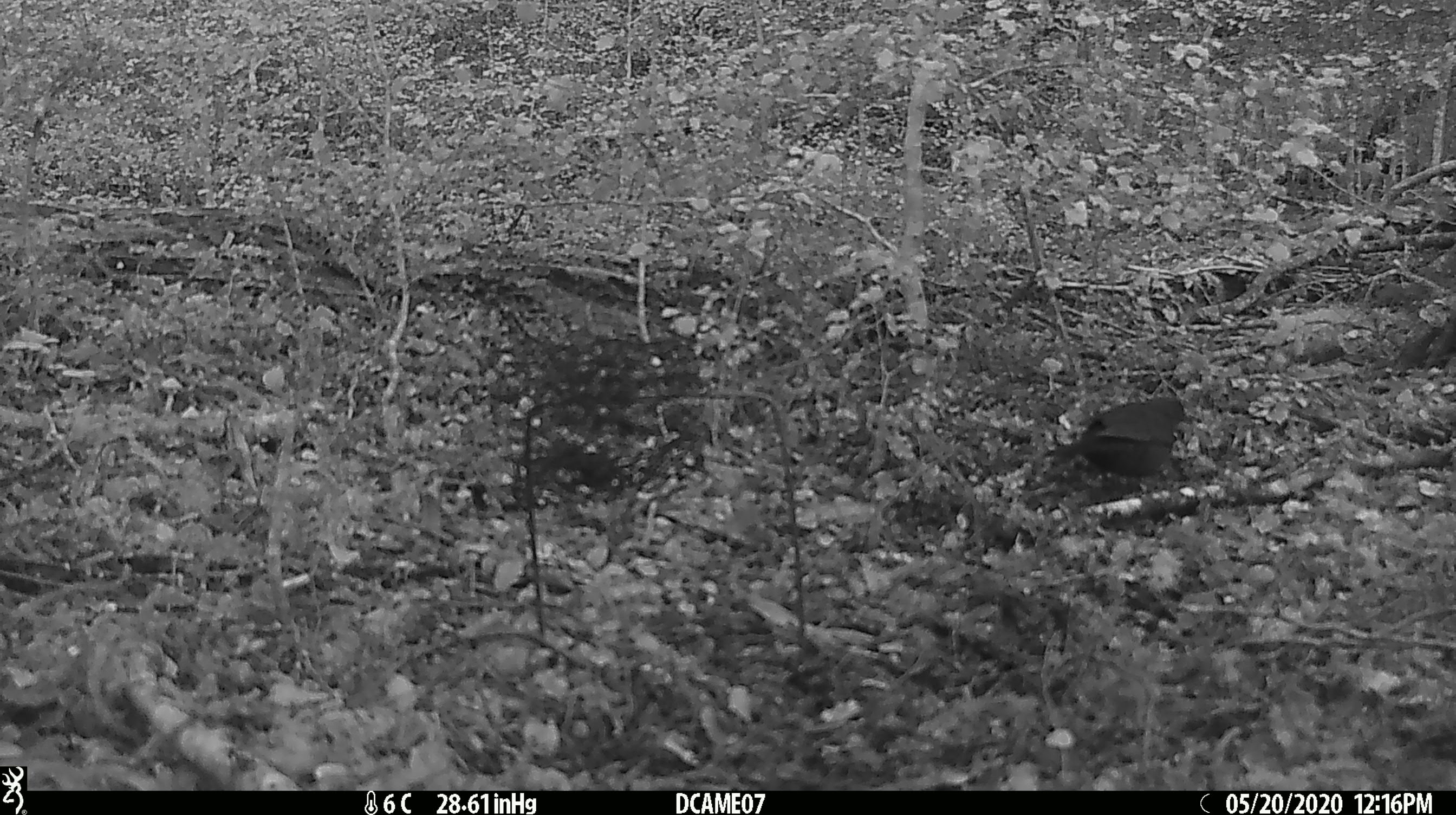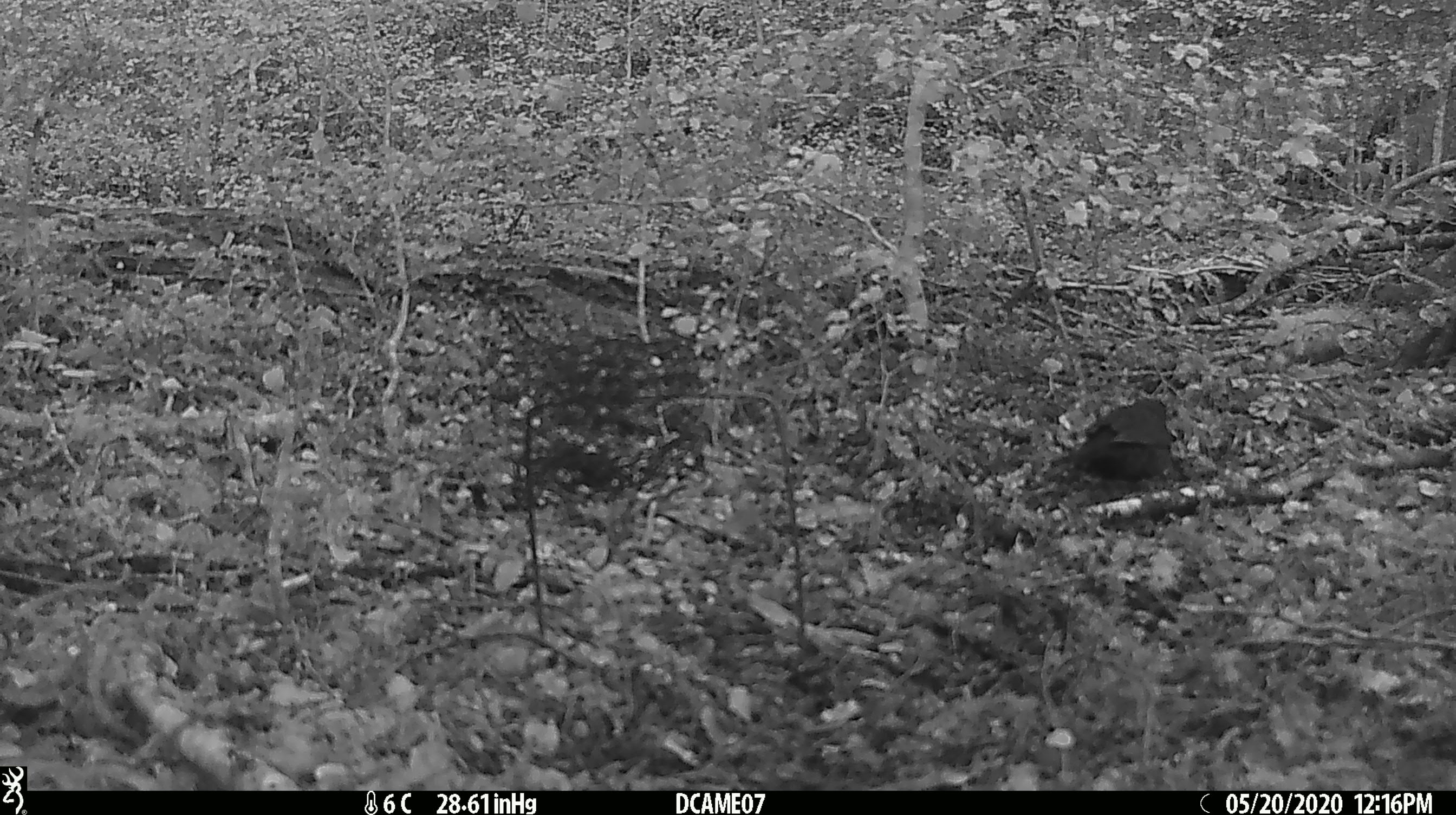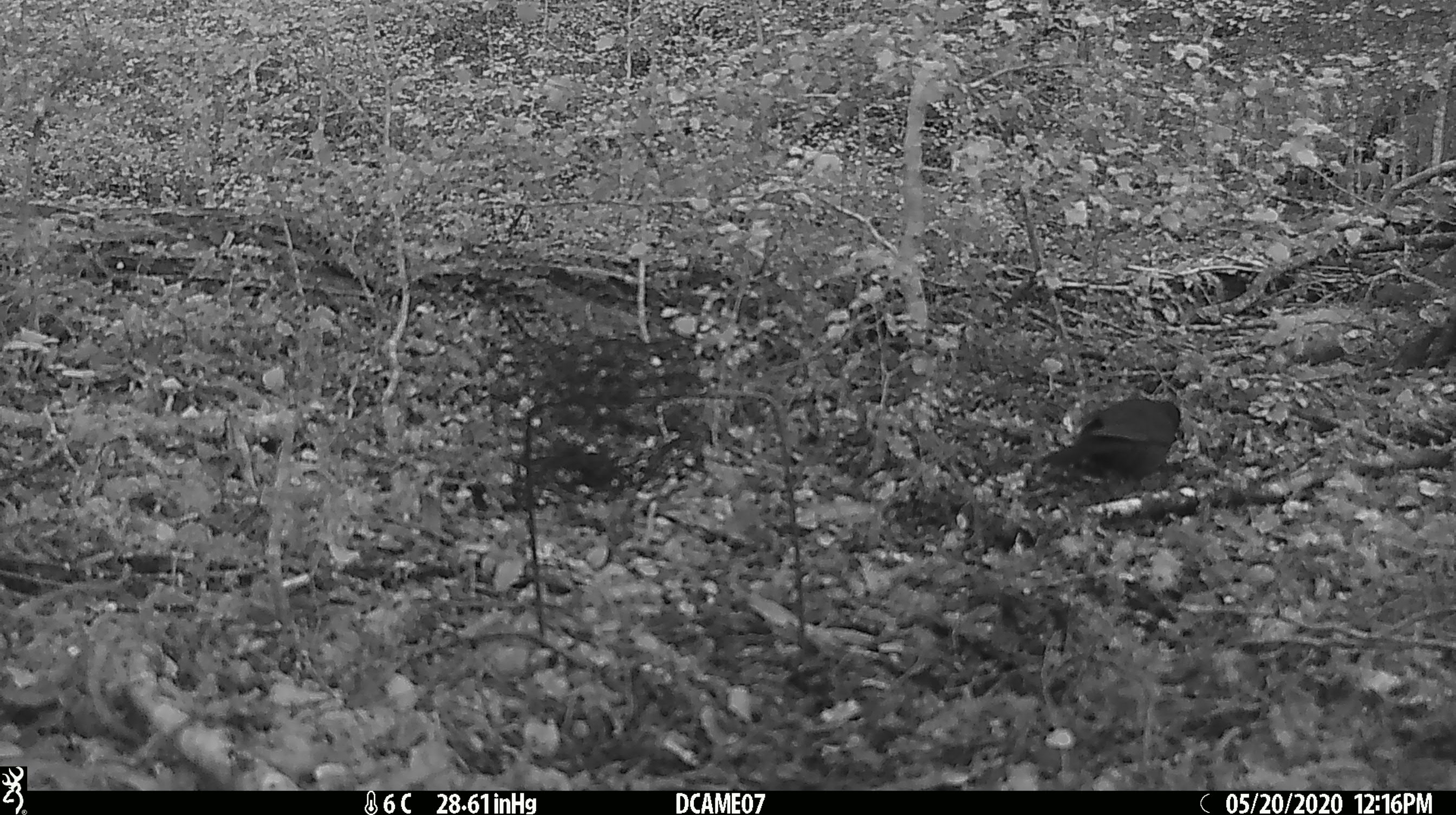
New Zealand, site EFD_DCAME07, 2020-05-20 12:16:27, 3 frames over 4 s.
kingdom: Animalia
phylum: Chordata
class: Aves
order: Passeriformes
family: Turdidae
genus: Turdus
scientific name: Turdus merula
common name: eurasian blackbird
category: blackbird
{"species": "blackbird (eurasian blackbird) (Turdus merula)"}